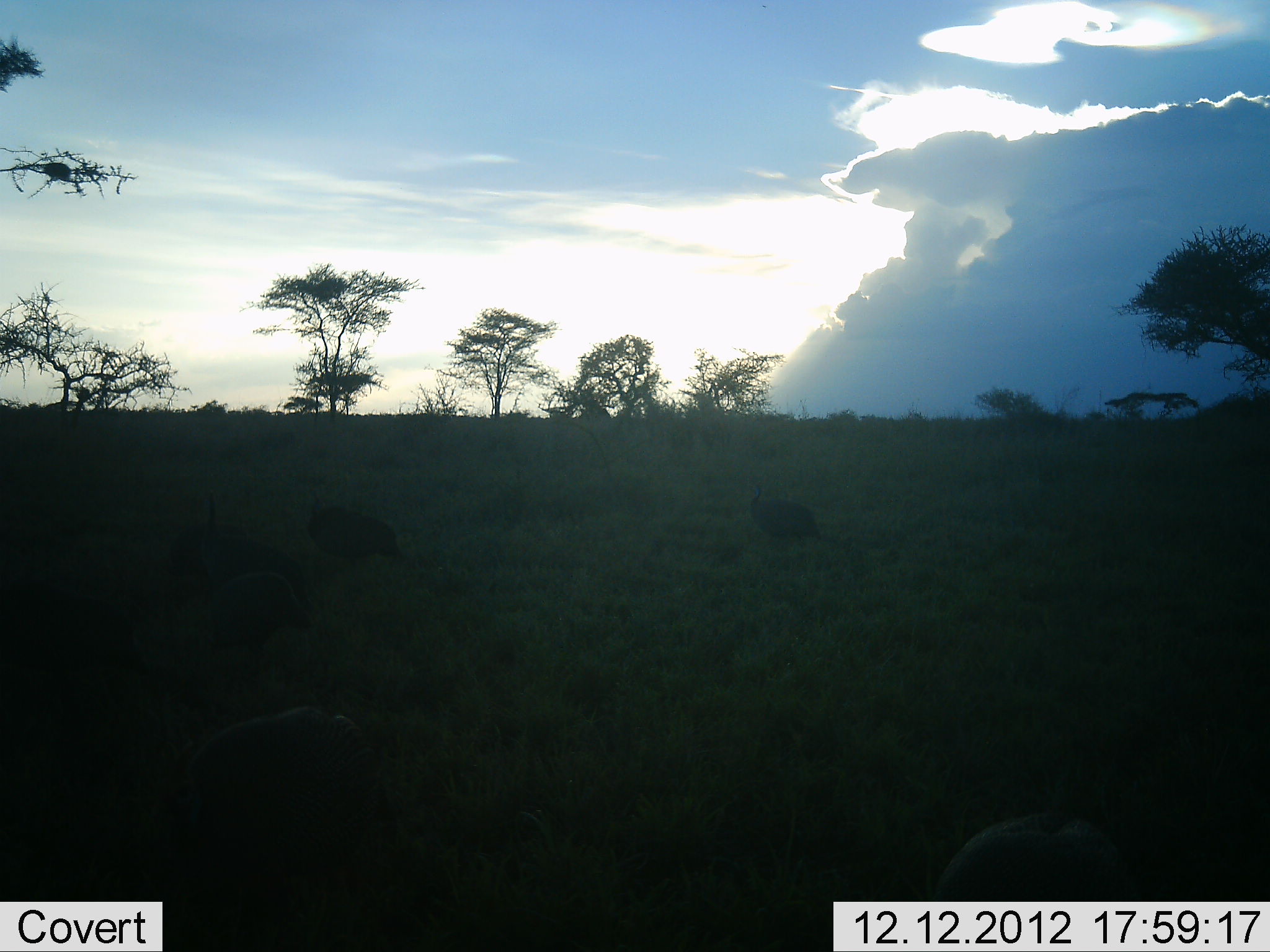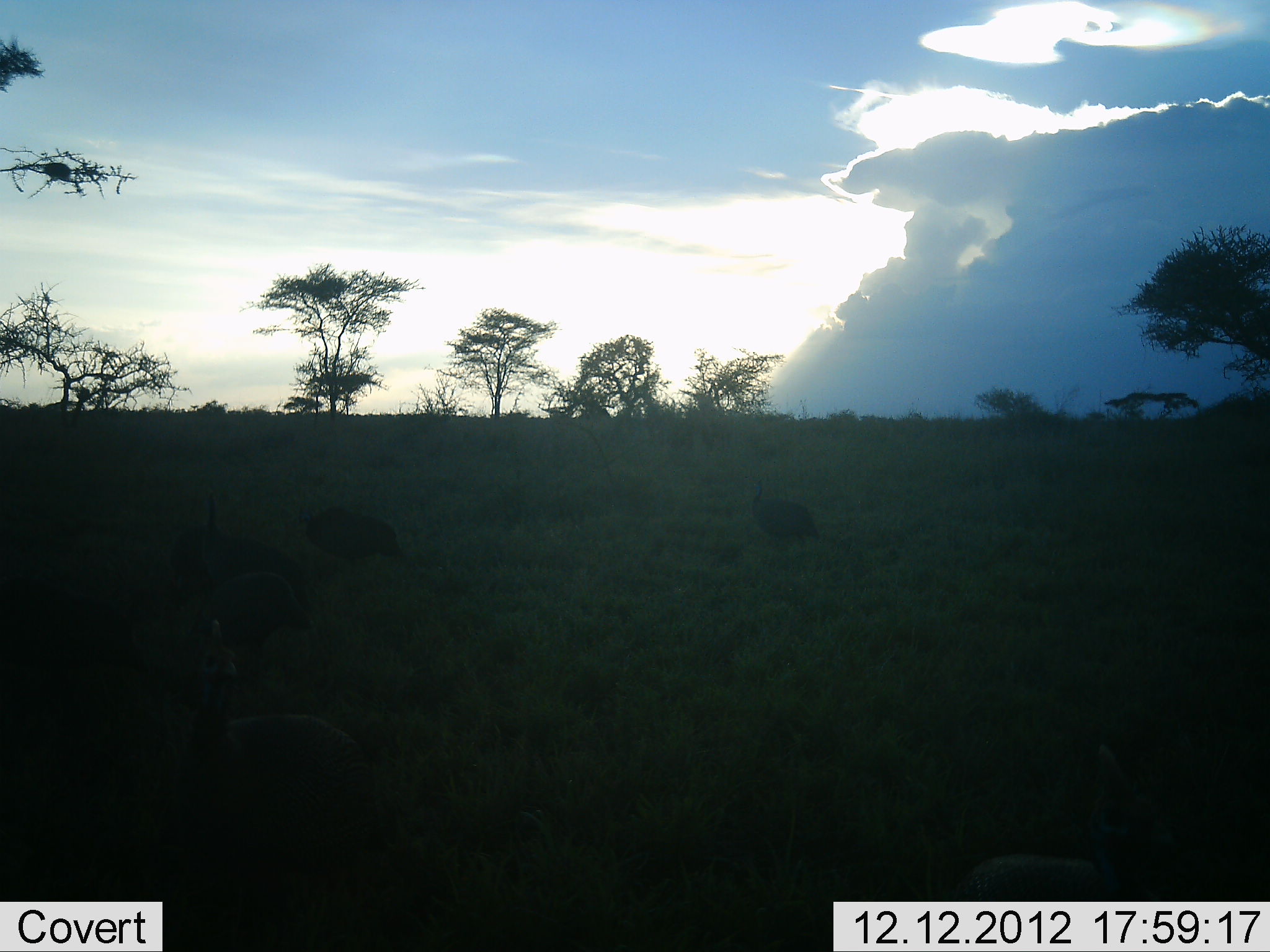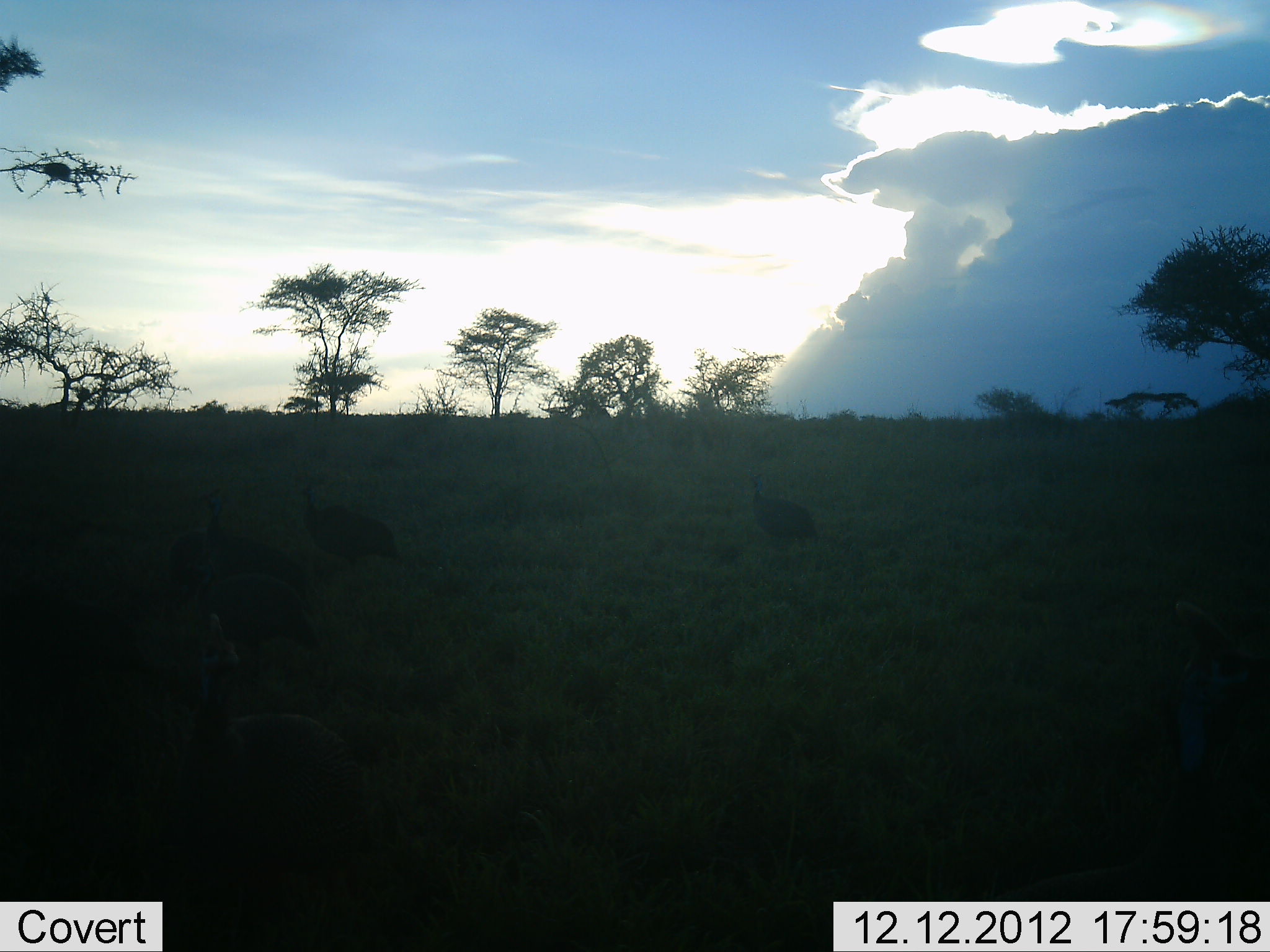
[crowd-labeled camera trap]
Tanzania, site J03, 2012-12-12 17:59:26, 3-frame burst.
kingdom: Animalia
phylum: Chordata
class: Aves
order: Galliformes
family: Numididae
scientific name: Numididae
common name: guinea fowl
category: guineafowl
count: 6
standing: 67%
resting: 7%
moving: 30%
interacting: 7%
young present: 0%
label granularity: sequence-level